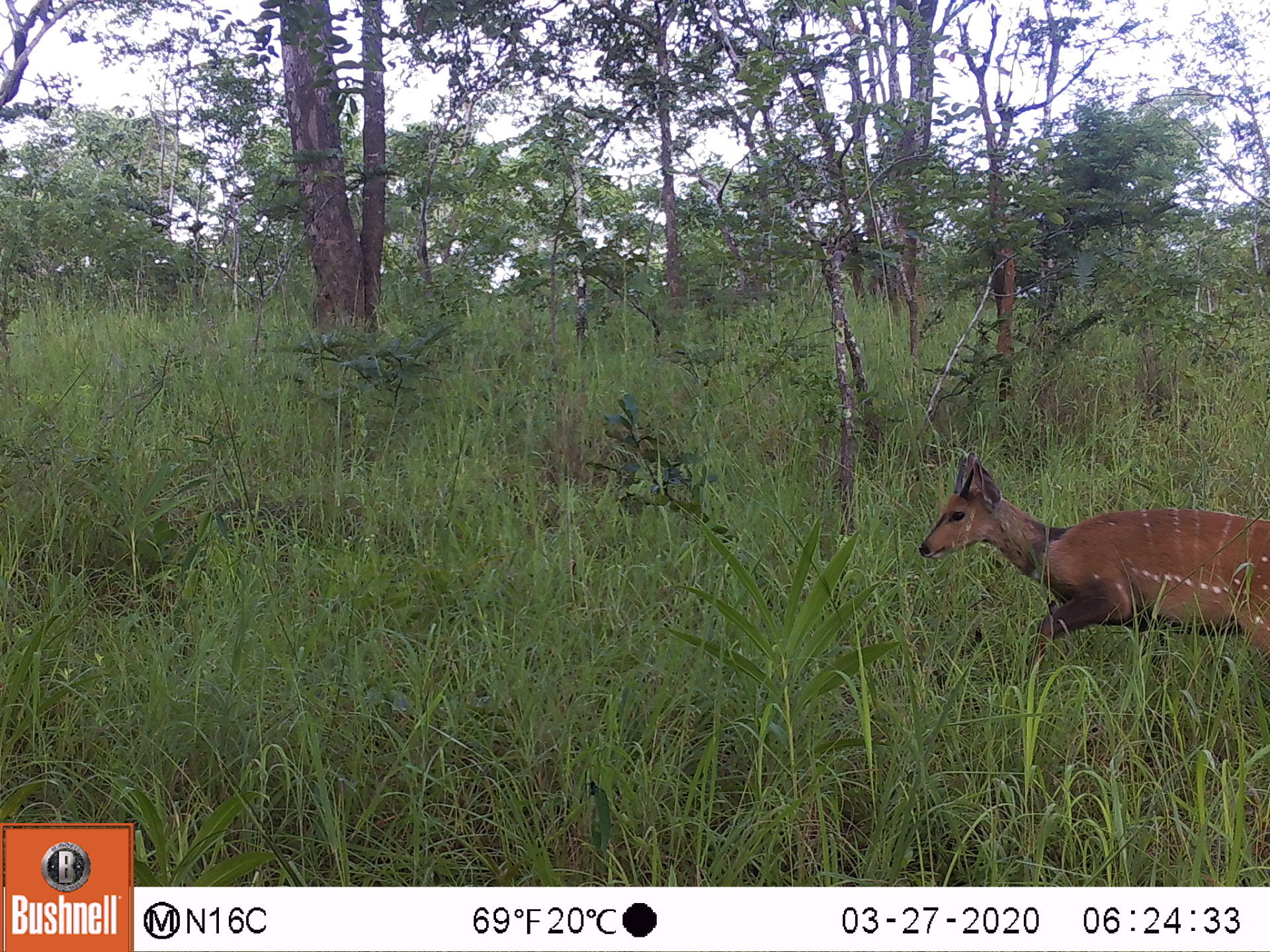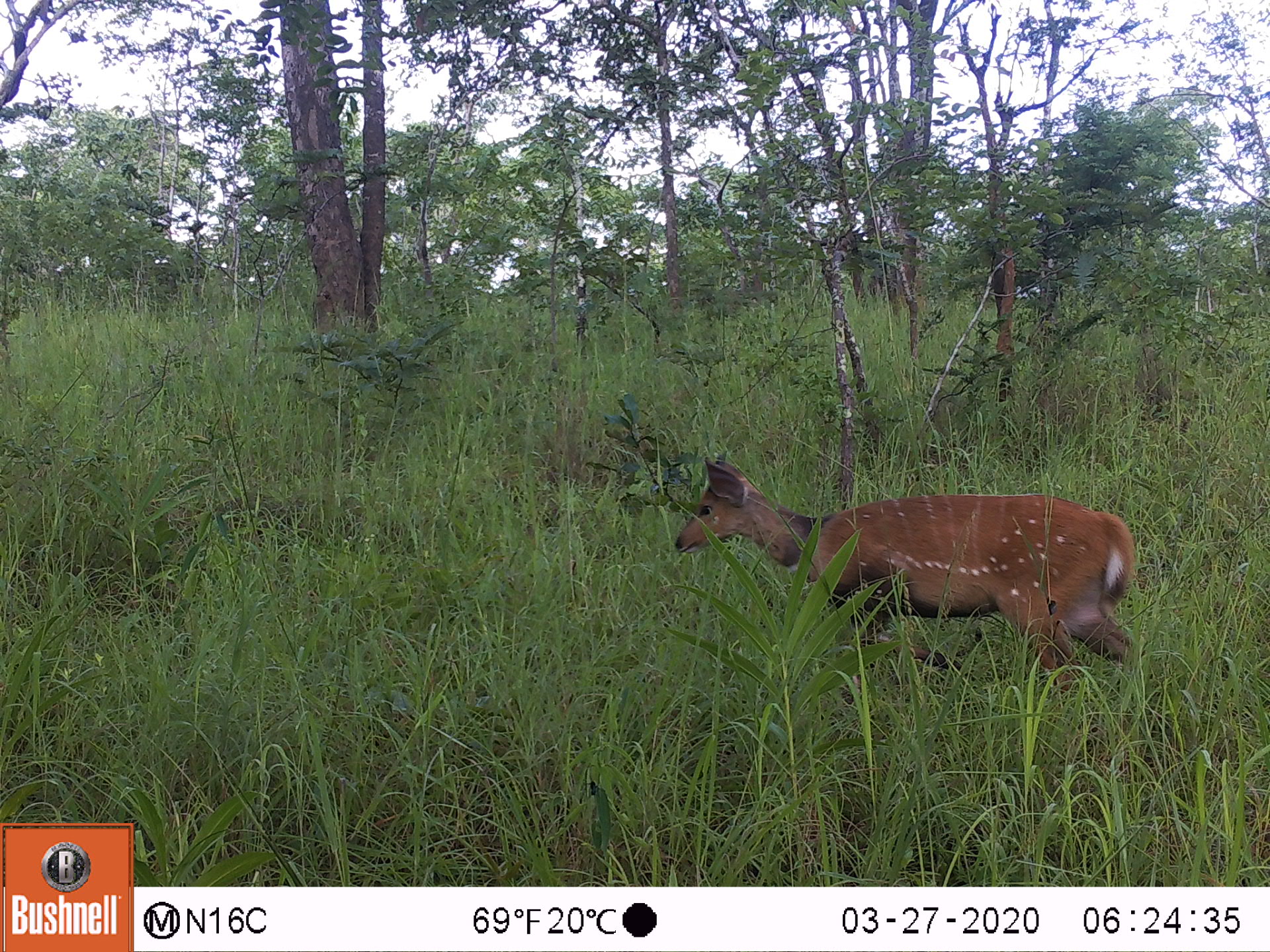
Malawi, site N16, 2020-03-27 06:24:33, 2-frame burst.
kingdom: Animalia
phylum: Chordata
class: Mammalia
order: Artiodactyla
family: Bovidae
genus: Tragelaphus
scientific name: Tragelaphus sylvaticus sylvaticus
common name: cape bushbuck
Cape bushbuck (Tragelaphus sylvaticus sylvaticus), count 1.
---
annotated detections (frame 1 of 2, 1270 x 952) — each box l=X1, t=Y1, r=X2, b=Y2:
cape bushbuck: l=913, t=445, r=1267, b=685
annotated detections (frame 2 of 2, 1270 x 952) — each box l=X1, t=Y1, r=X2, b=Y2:
cape bushbuck: l=668, t=443, r=1153, b=691